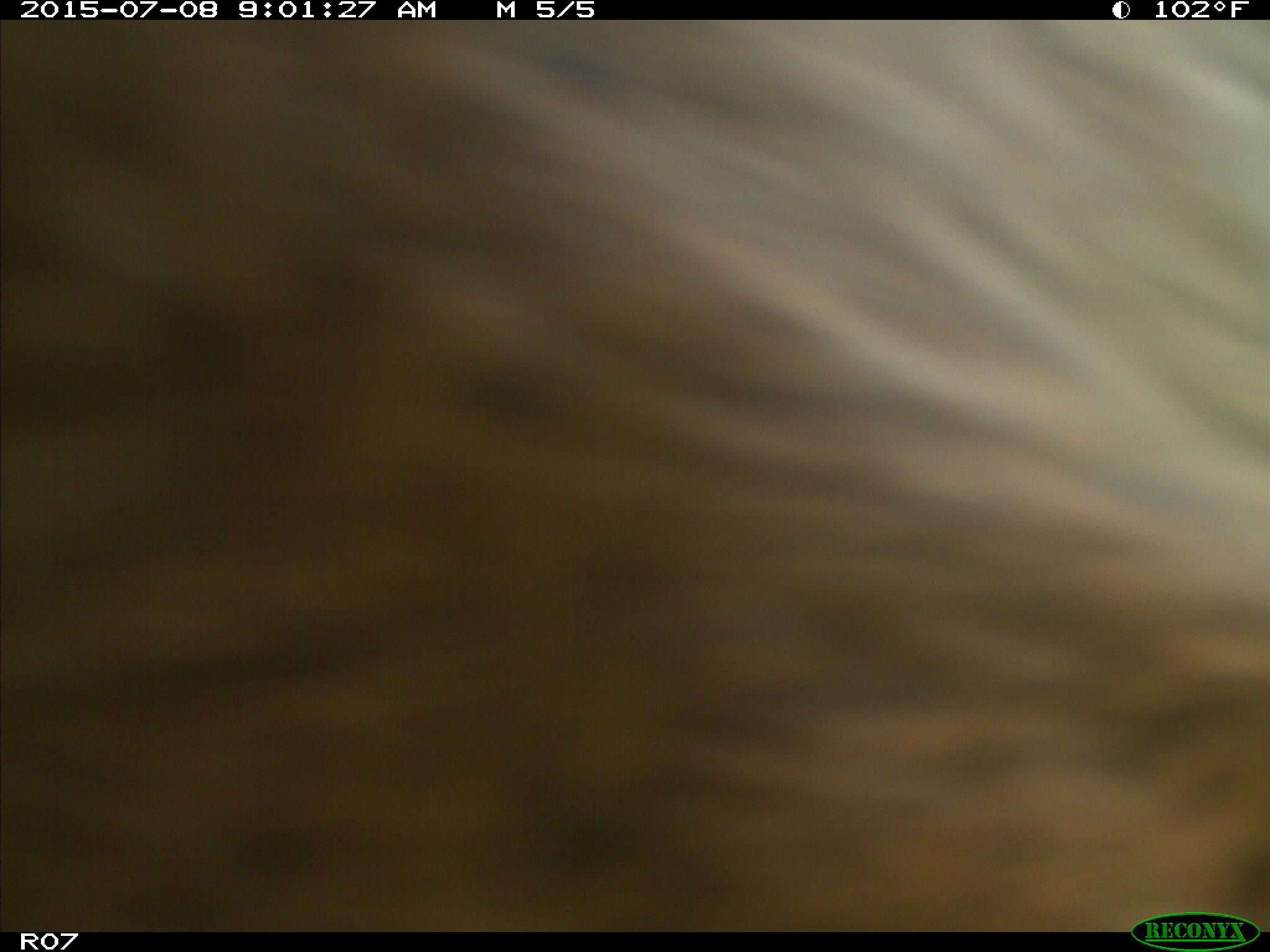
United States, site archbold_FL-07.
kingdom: Animalia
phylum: Chordata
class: Mammalia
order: Artiodactyla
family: Bovidae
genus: Bos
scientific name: Bos taurus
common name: domestic cow